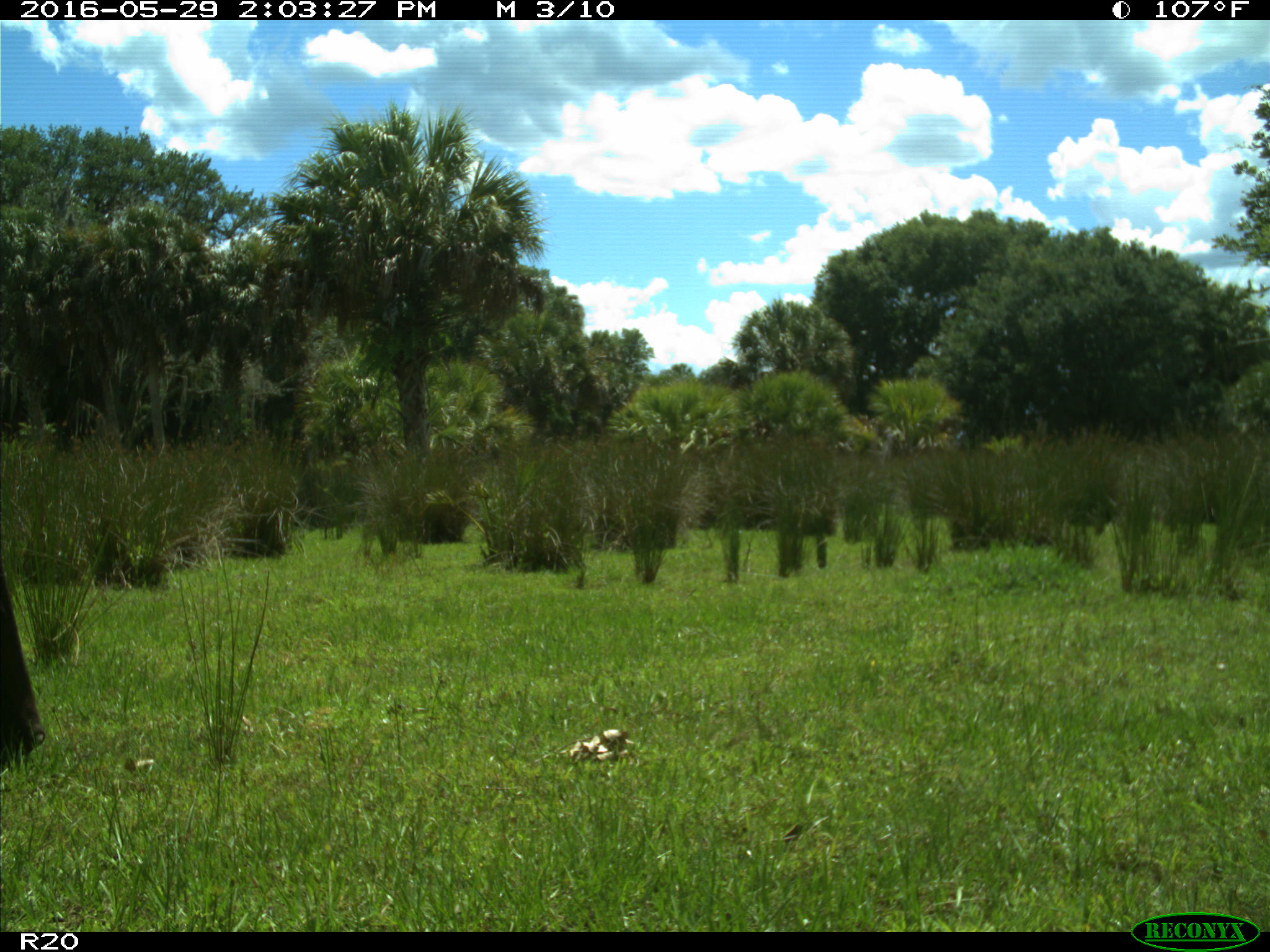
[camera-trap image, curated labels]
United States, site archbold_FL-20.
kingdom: Animalia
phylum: Chordata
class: Mammalia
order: Artiodactyla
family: Bovidae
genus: Bos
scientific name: Bos taurus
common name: domestic cow